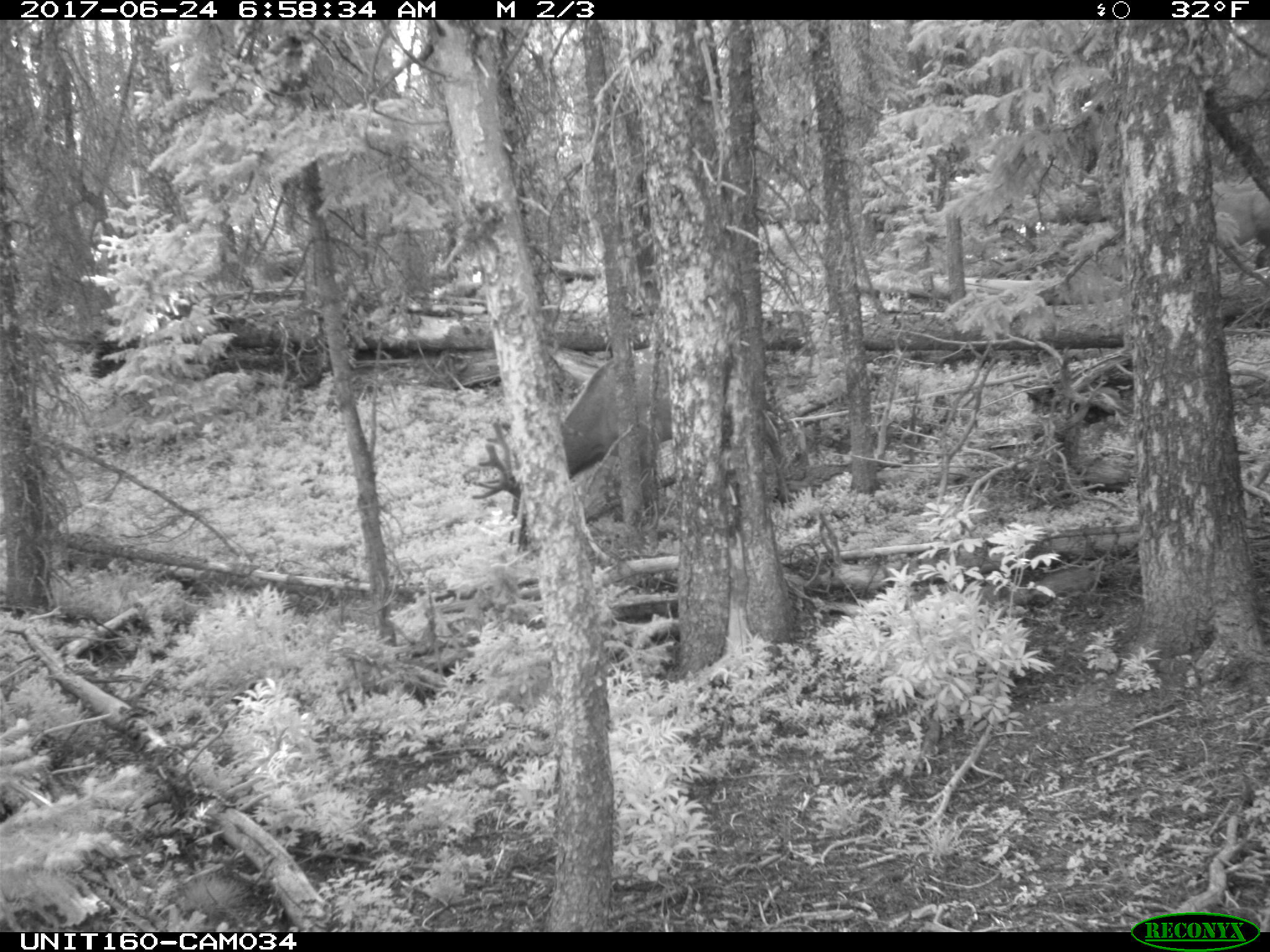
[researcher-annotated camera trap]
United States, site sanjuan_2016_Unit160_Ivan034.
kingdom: Animalia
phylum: Chordata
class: Mammalia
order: Artiodactyla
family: Cervidae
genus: Cervus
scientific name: Cervus elaphus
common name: red deer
Cervus elaphus (red deer).